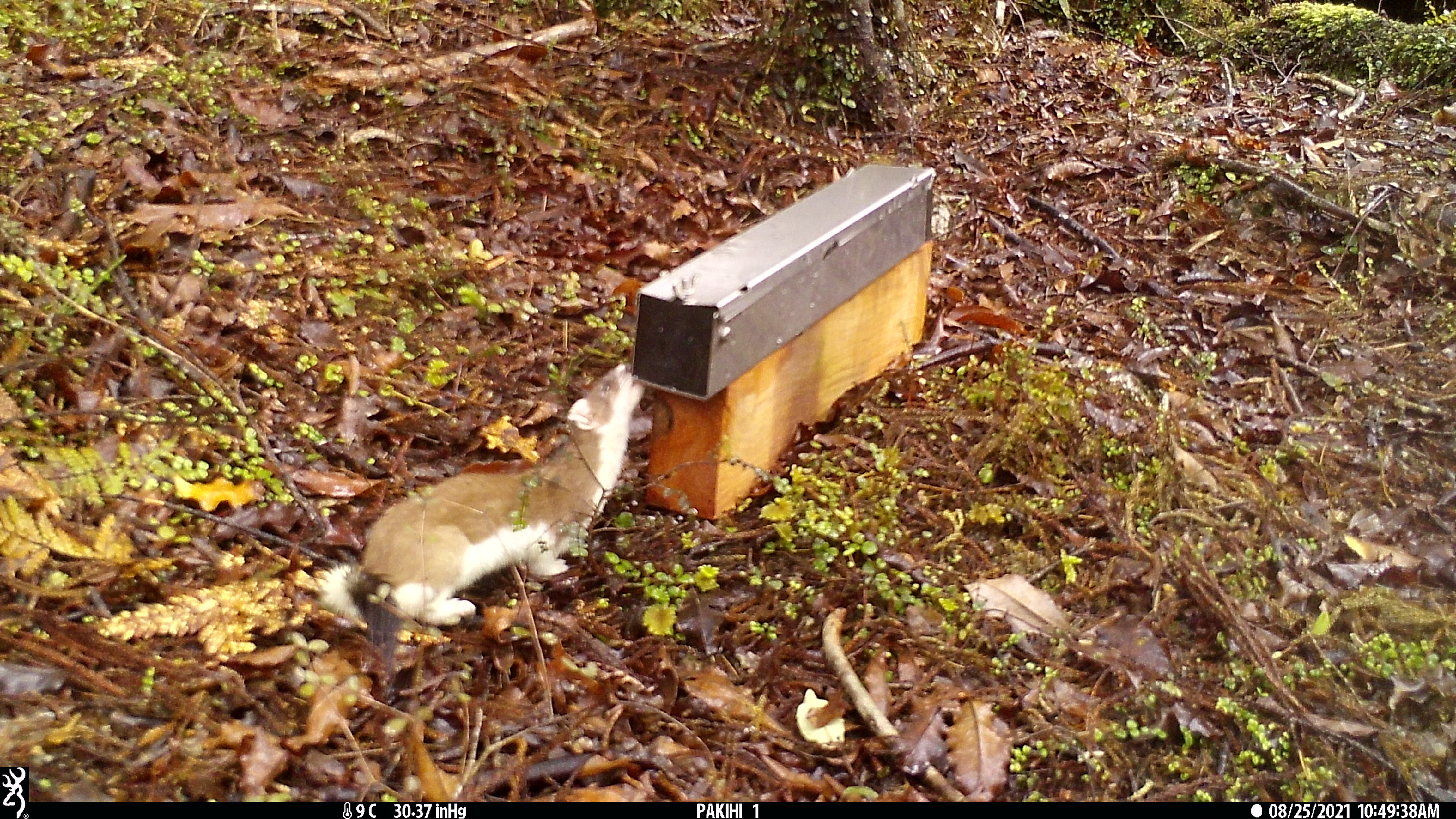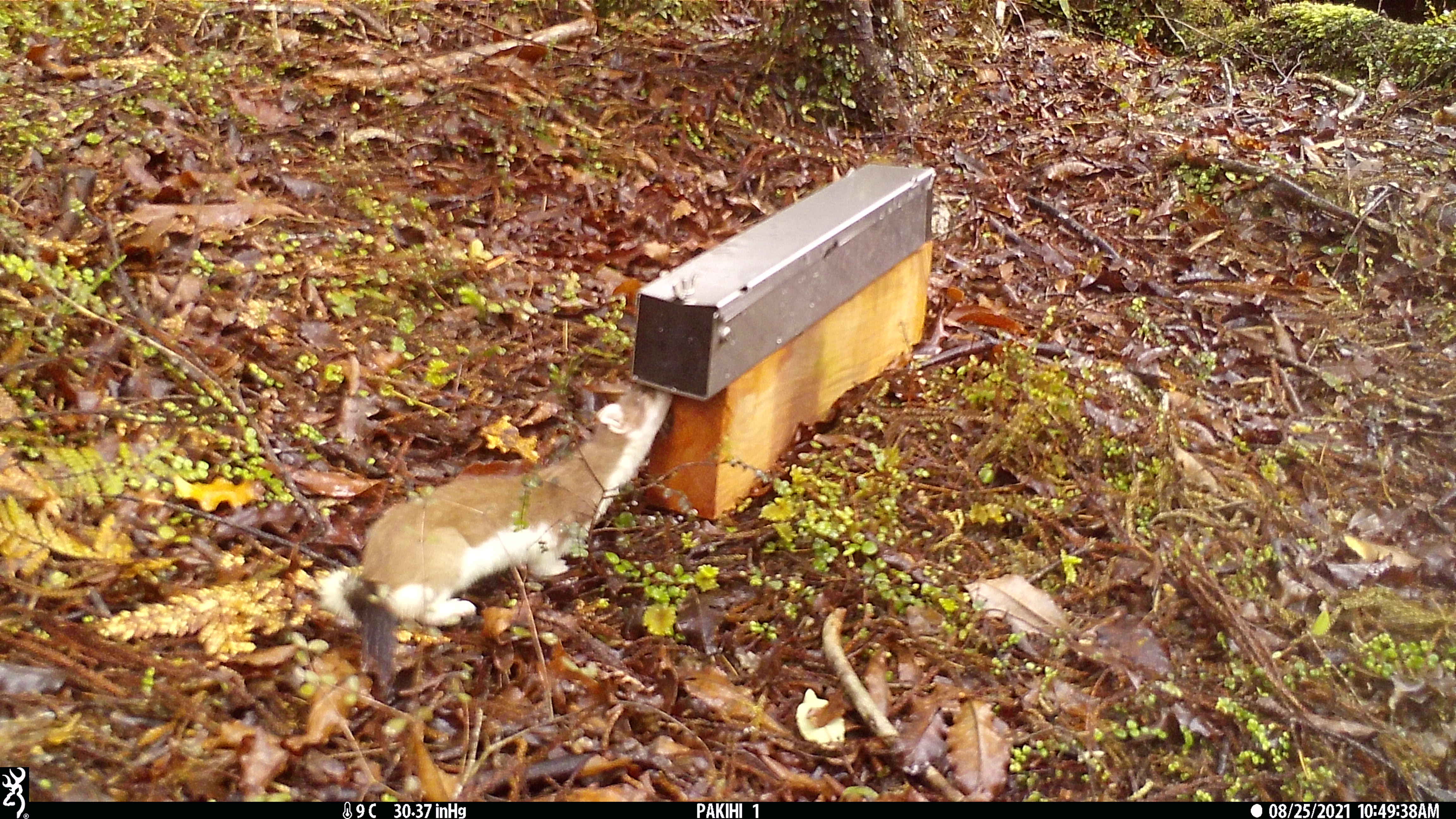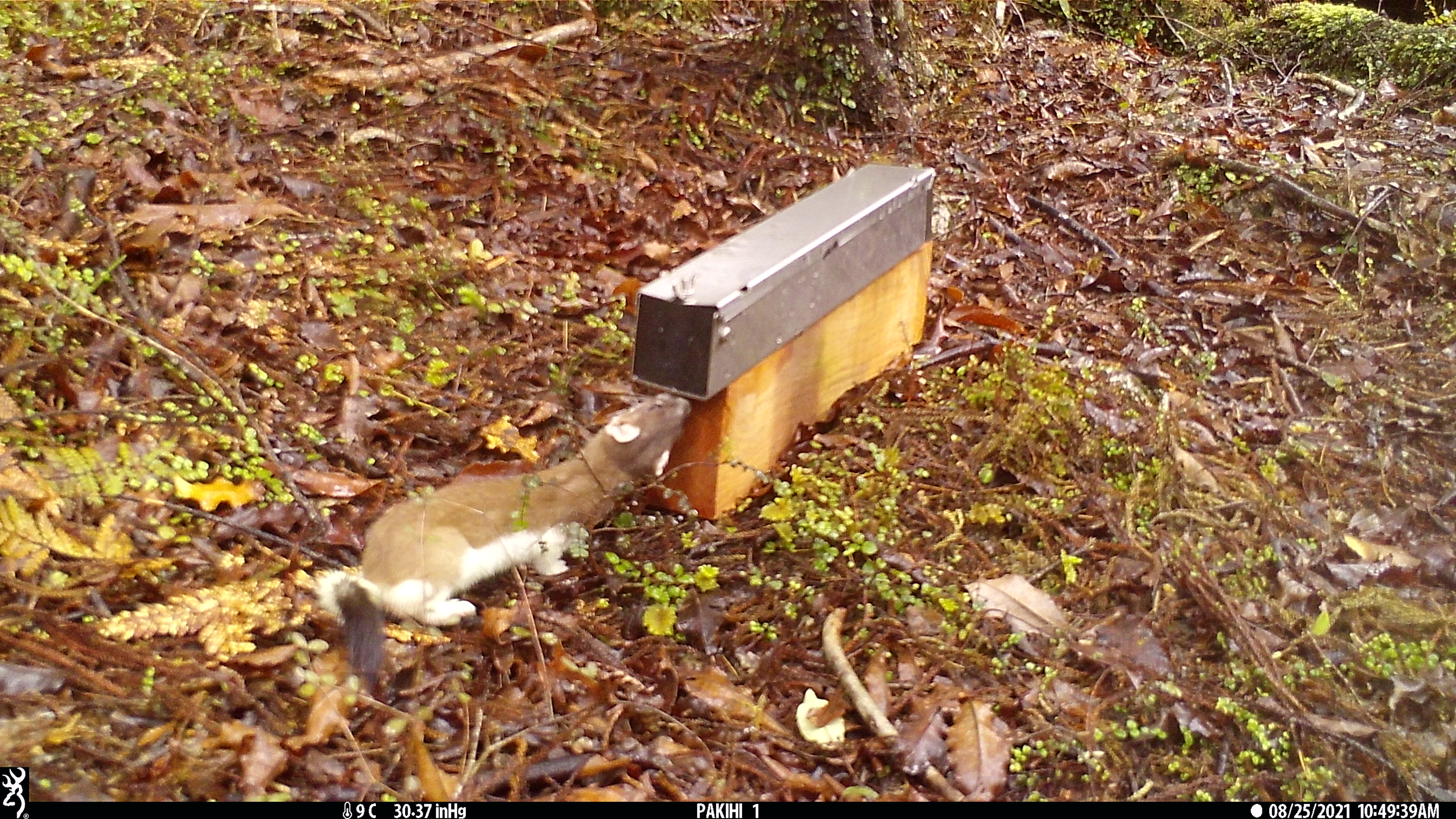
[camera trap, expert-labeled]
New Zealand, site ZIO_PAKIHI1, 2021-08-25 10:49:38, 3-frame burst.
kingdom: Animalia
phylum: Chordata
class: Mammalia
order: Carnivora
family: Mustelidae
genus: Mustela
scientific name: Mustela erminea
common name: stoat